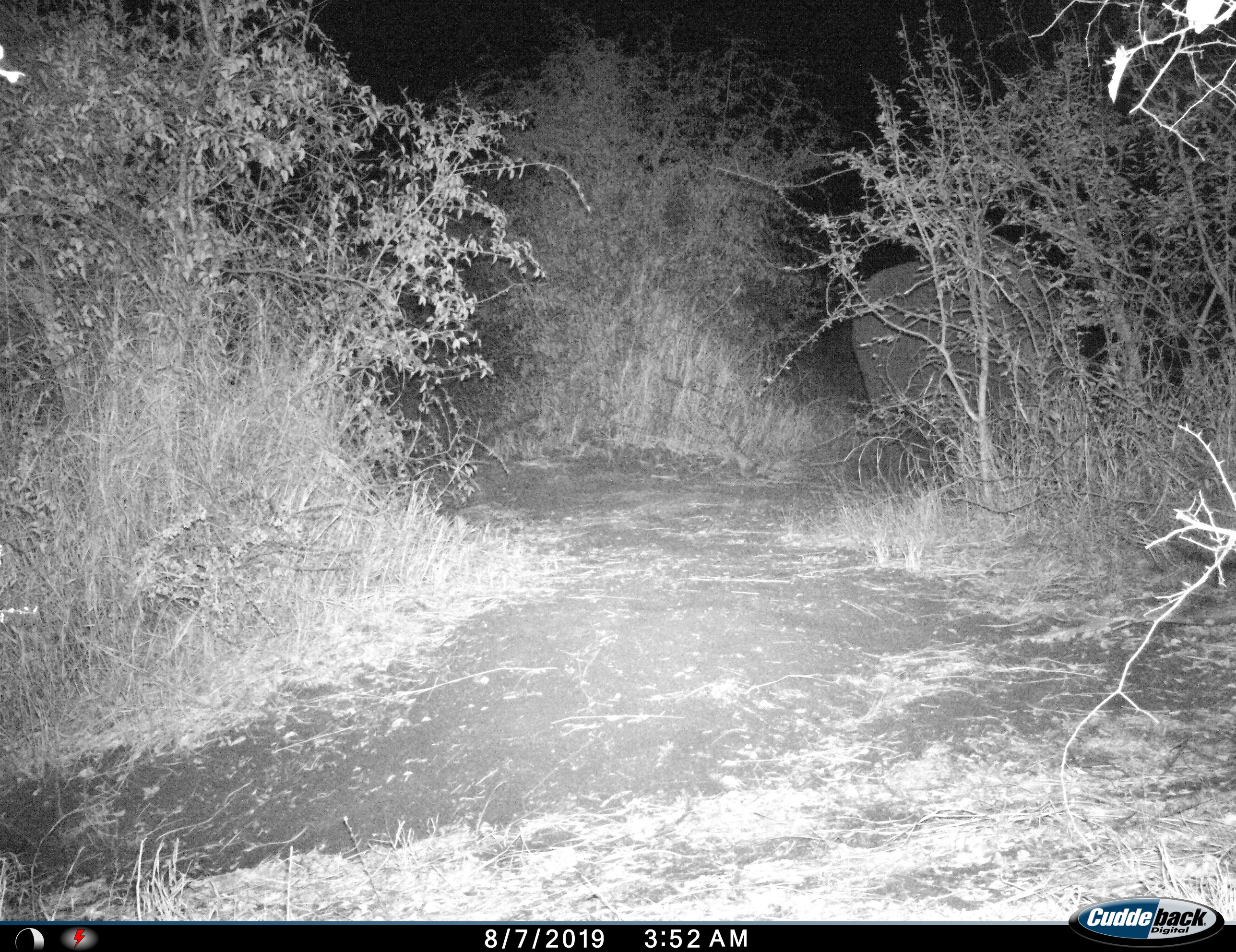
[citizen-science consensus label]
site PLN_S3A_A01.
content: unidentified animal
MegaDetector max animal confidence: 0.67